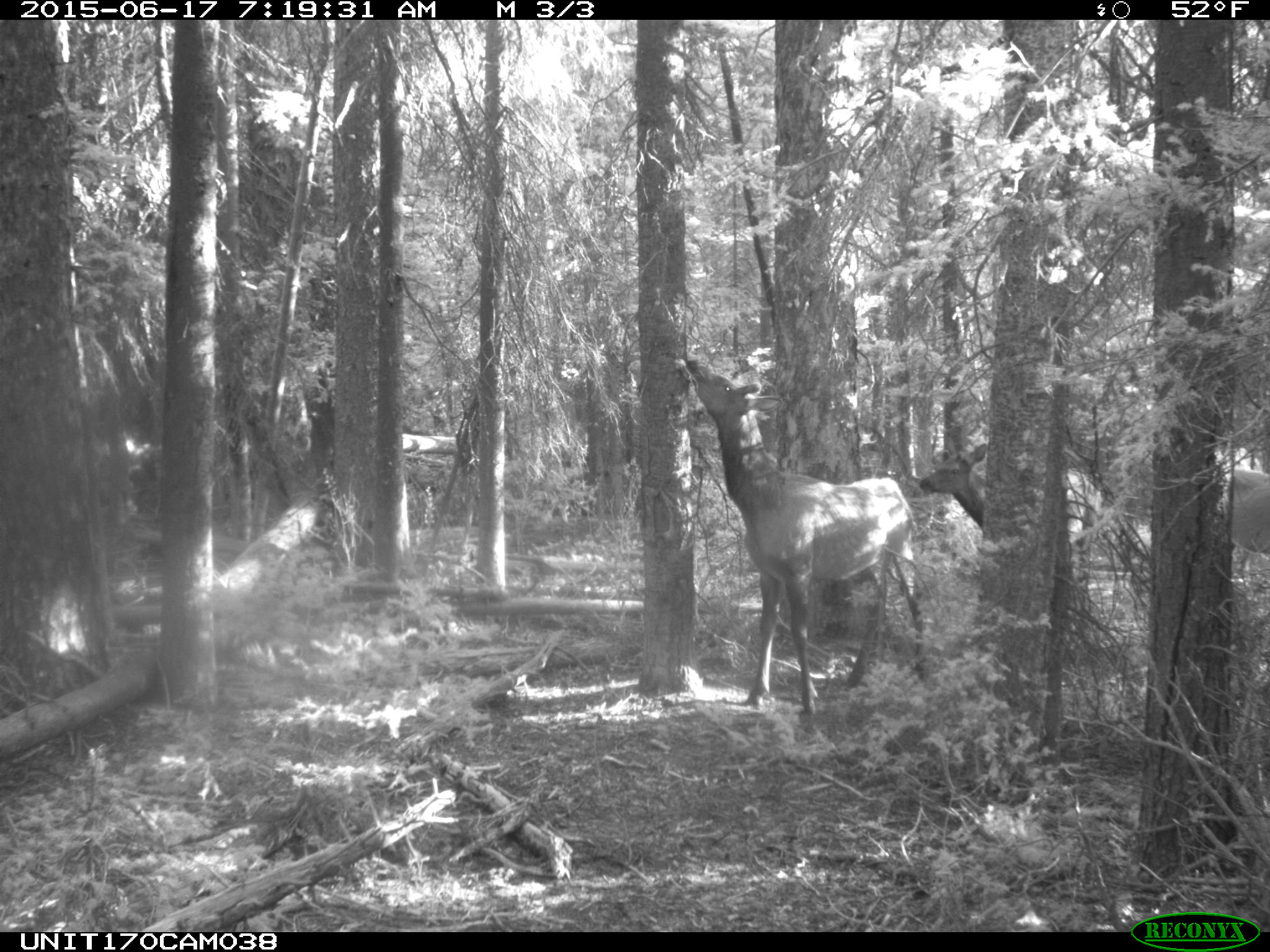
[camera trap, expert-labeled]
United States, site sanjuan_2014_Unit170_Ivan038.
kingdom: Animalia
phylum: Chordata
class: Mammalia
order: Artiodactyla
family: Cervidae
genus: Cervus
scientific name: Cervus elaphus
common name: red deer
Cervus elaphus (red deer).